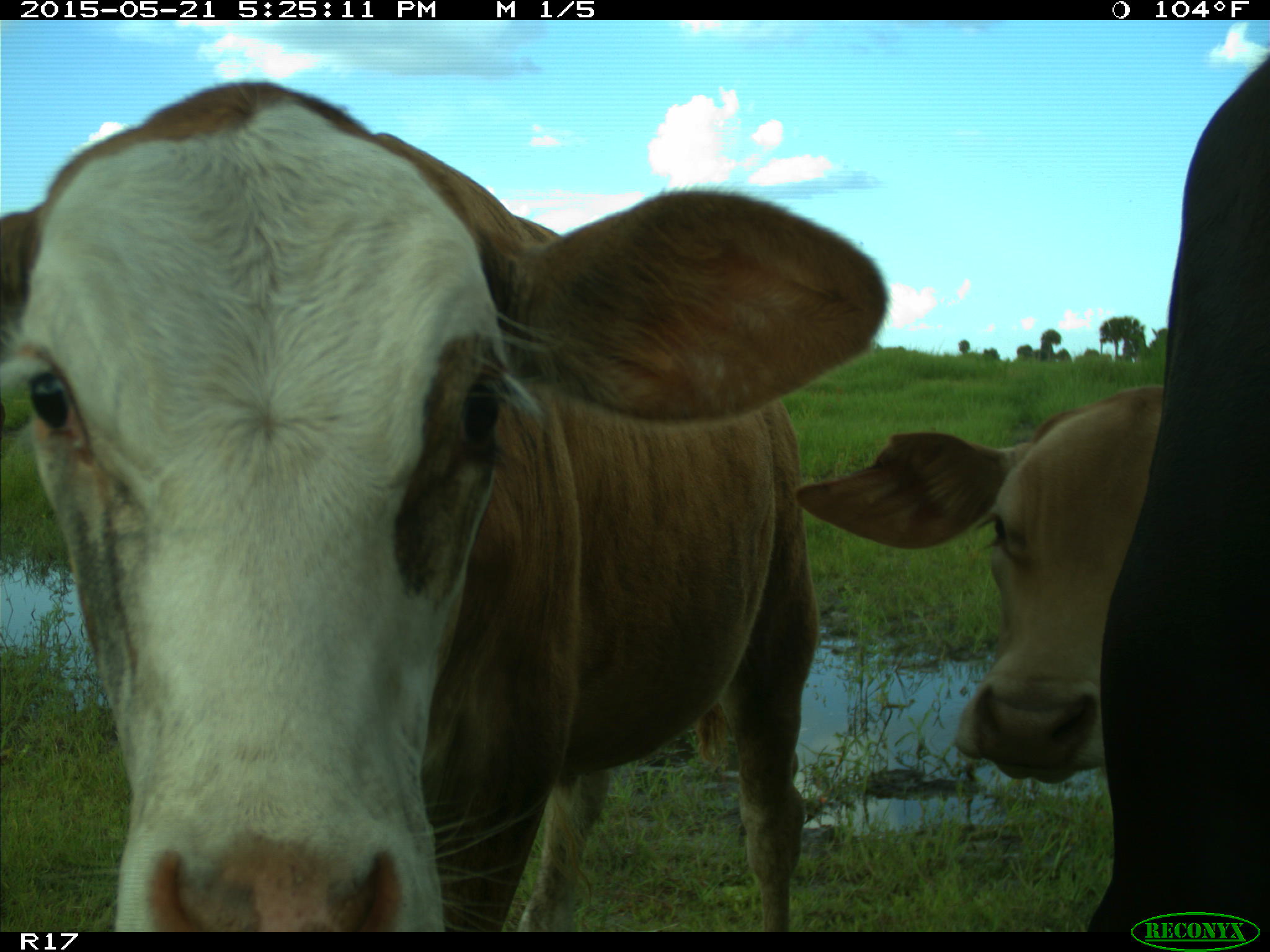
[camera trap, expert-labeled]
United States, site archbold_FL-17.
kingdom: Animalia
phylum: Chordata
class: Mammalia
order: Artiodactyla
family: Bovidae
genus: Bos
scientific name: Bos taurus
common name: domestic cow